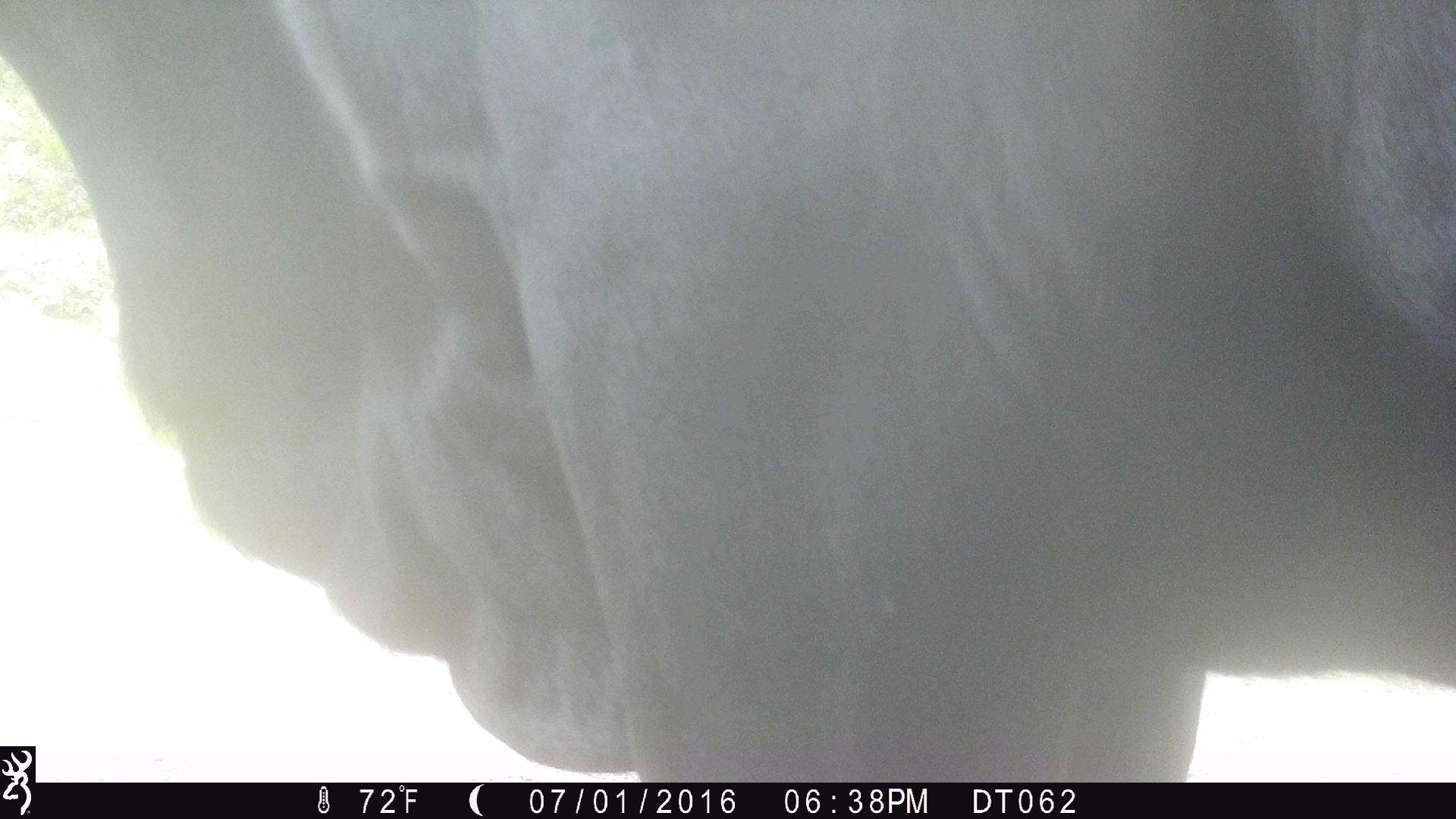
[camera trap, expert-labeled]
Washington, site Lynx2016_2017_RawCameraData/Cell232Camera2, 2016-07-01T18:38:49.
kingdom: Animalia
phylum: Chordata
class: Mammalia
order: Artiodactyla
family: Bovidae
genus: Bos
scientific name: Bos taurus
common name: domestic cattle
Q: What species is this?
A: Domestic cattle (Bos taurus).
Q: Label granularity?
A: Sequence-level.